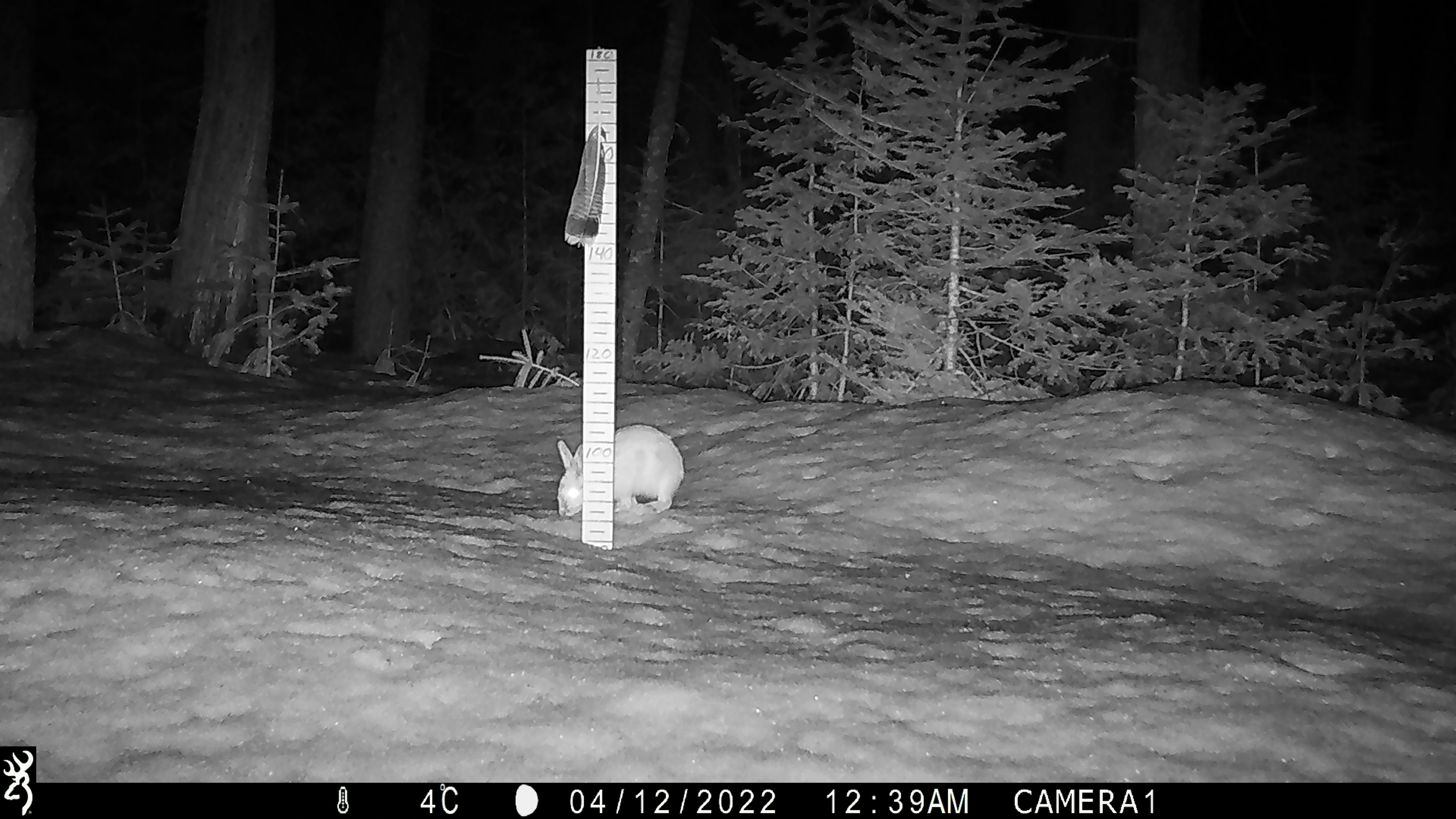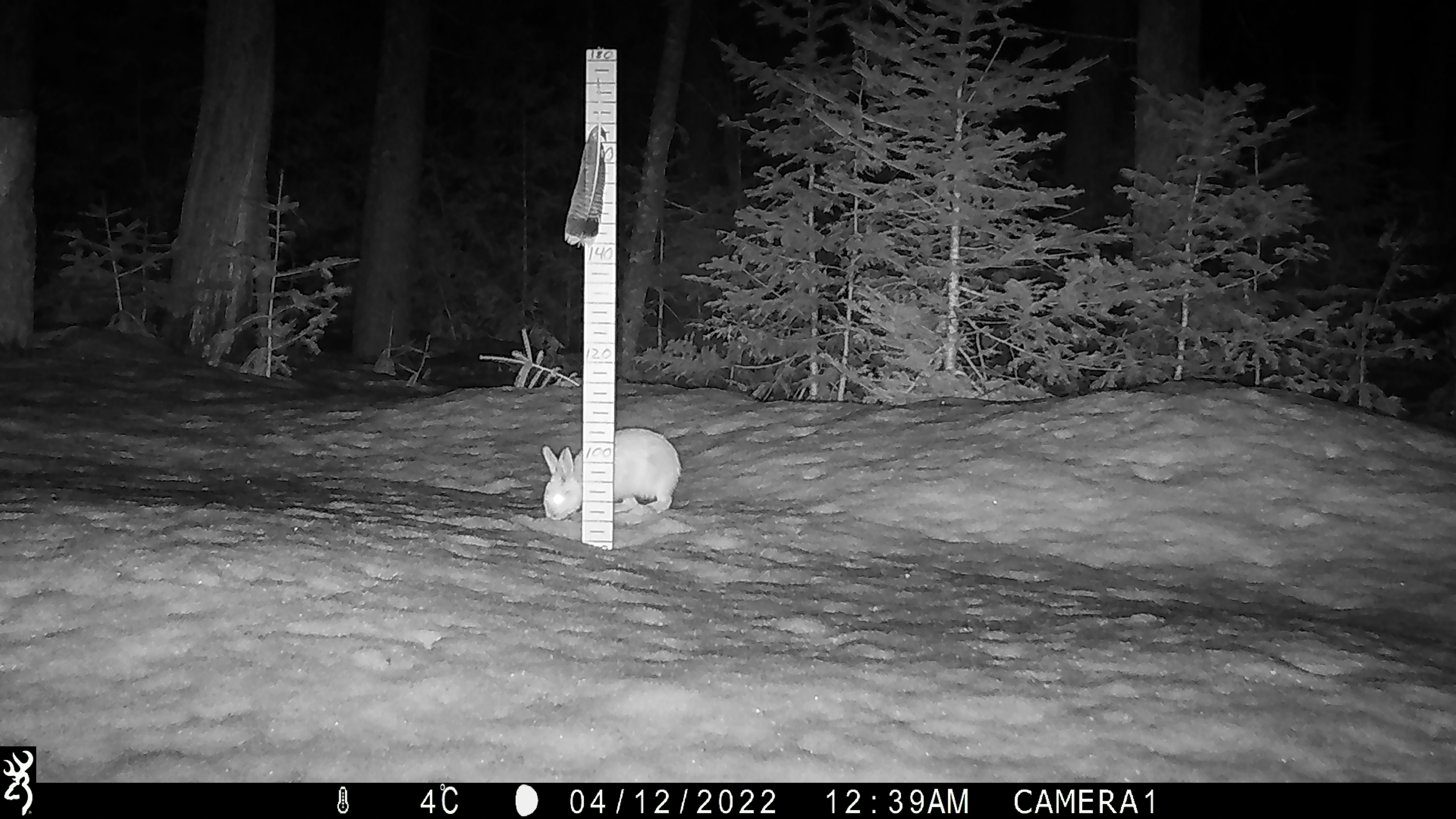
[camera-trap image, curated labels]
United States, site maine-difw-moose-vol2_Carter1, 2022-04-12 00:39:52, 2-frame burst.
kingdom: Animalia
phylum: Chordata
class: Mammalia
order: Lagomorpha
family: Leporidae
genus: Lepus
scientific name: Lepus americanus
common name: snowshoe hare